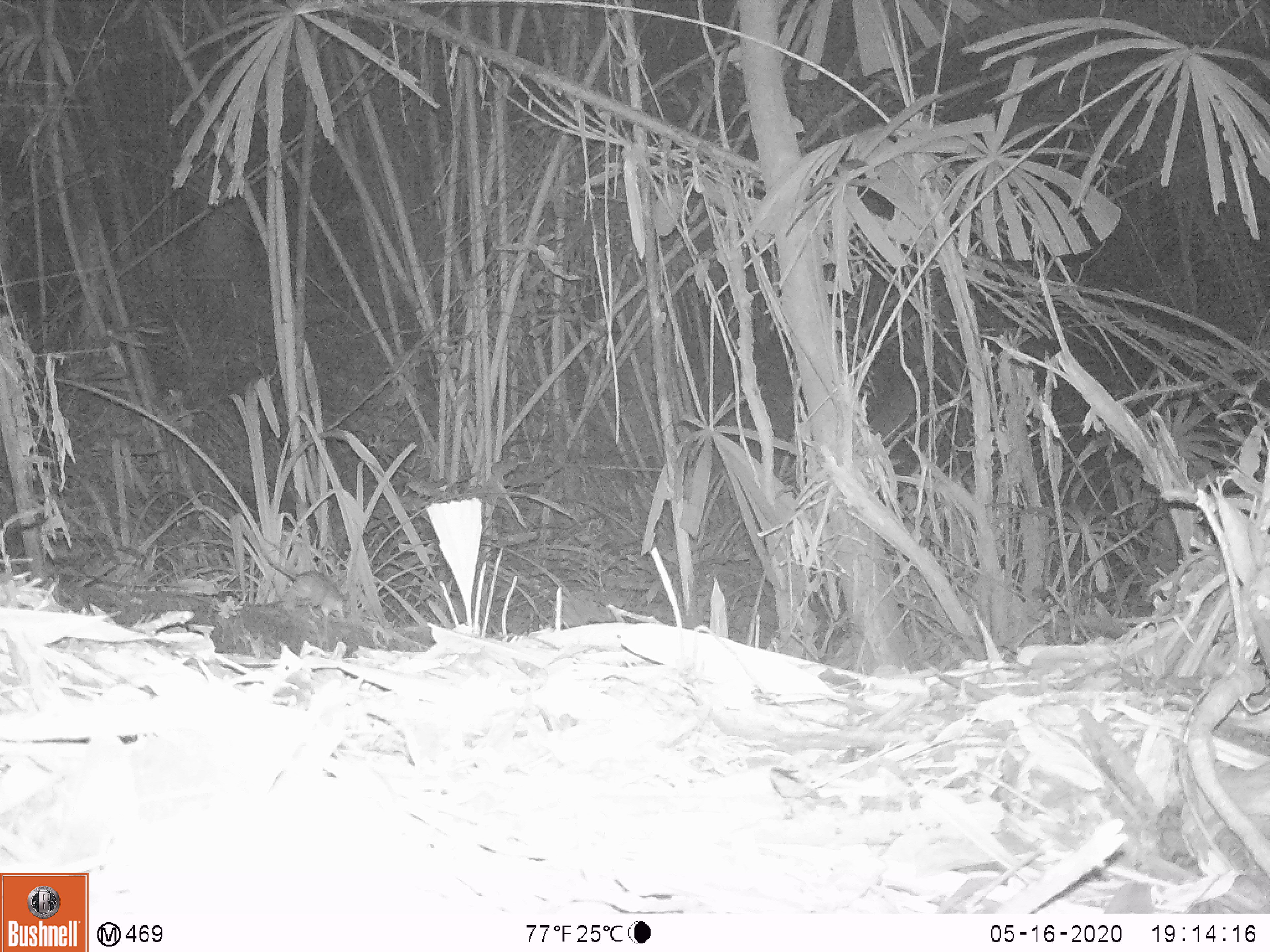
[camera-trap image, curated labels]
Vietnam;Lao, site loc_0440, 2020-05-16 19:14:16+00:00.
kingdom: Animalia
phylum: Chordata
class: Mammalia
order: Rodentia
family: Muridae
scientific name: Muridae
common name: old-world mice and rats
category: unidentified murid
Unidentified murid (old-world mice and rats) (Muridae). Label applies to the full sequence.